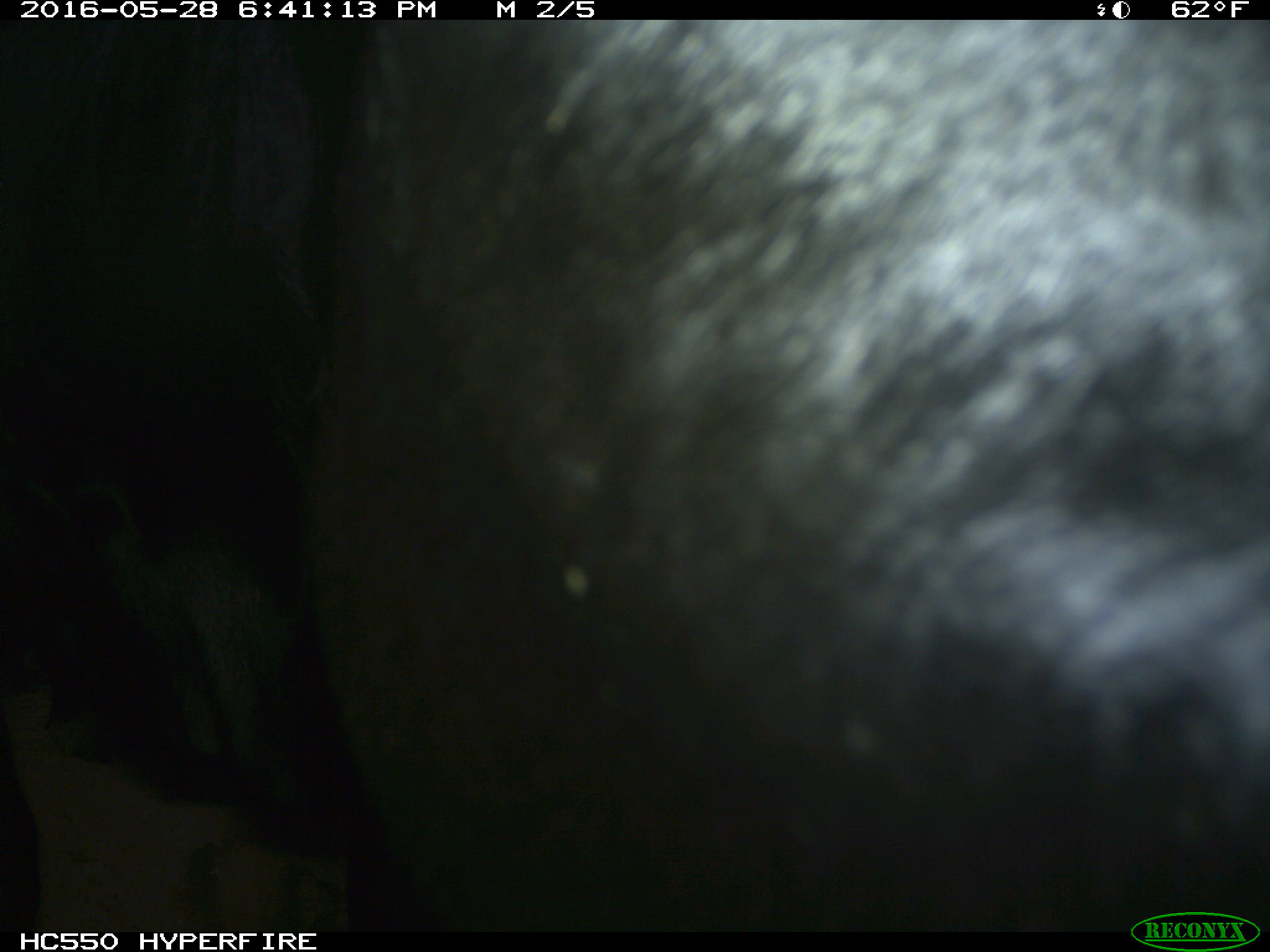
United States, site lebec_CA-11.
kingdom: Animalia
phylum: Chordata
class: Mammalia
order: Artiodactyla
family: Bovidae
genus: Bos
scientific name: Bos taurus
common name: domestic cow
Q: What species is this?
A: Bos taurus (domestic cow).